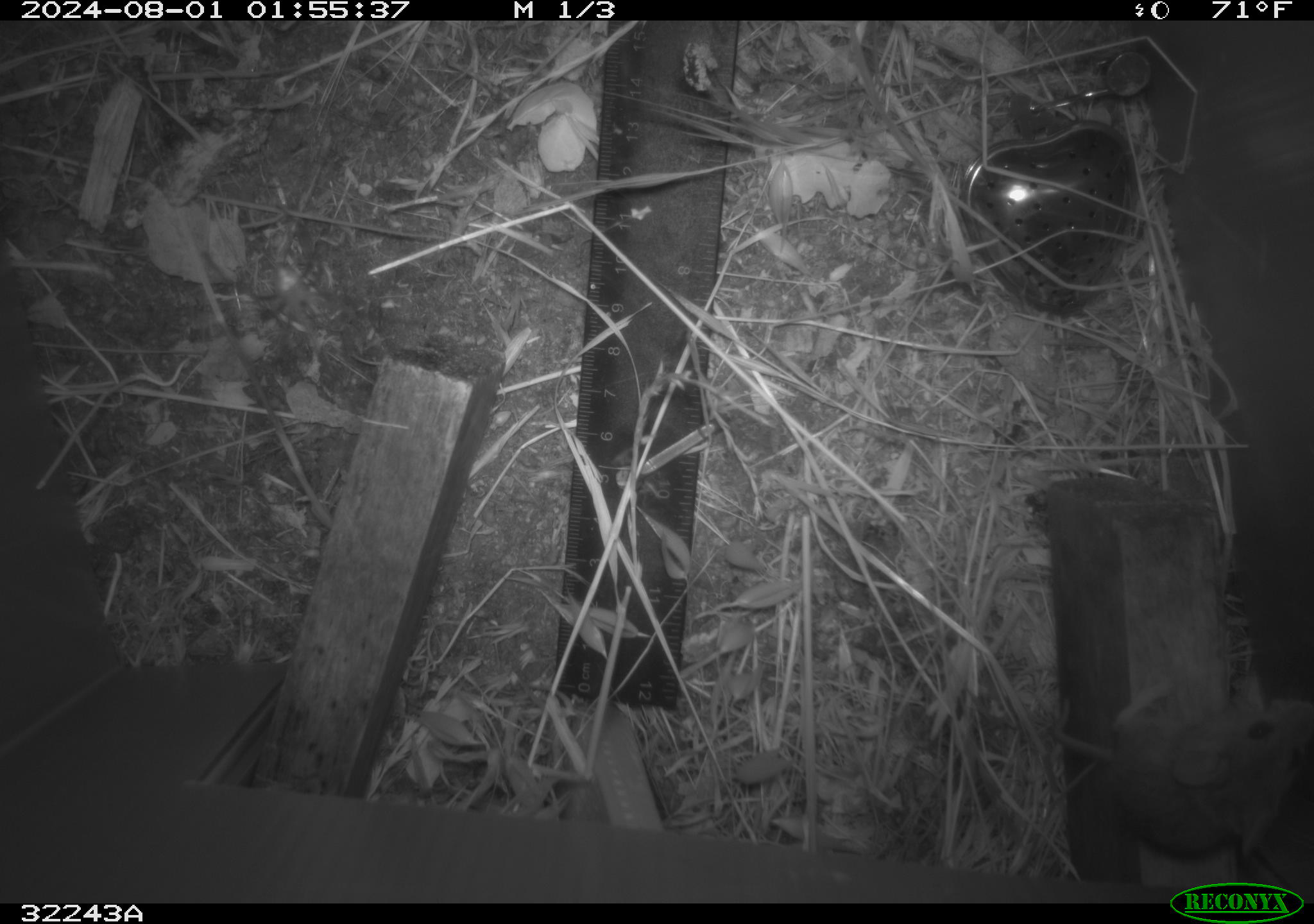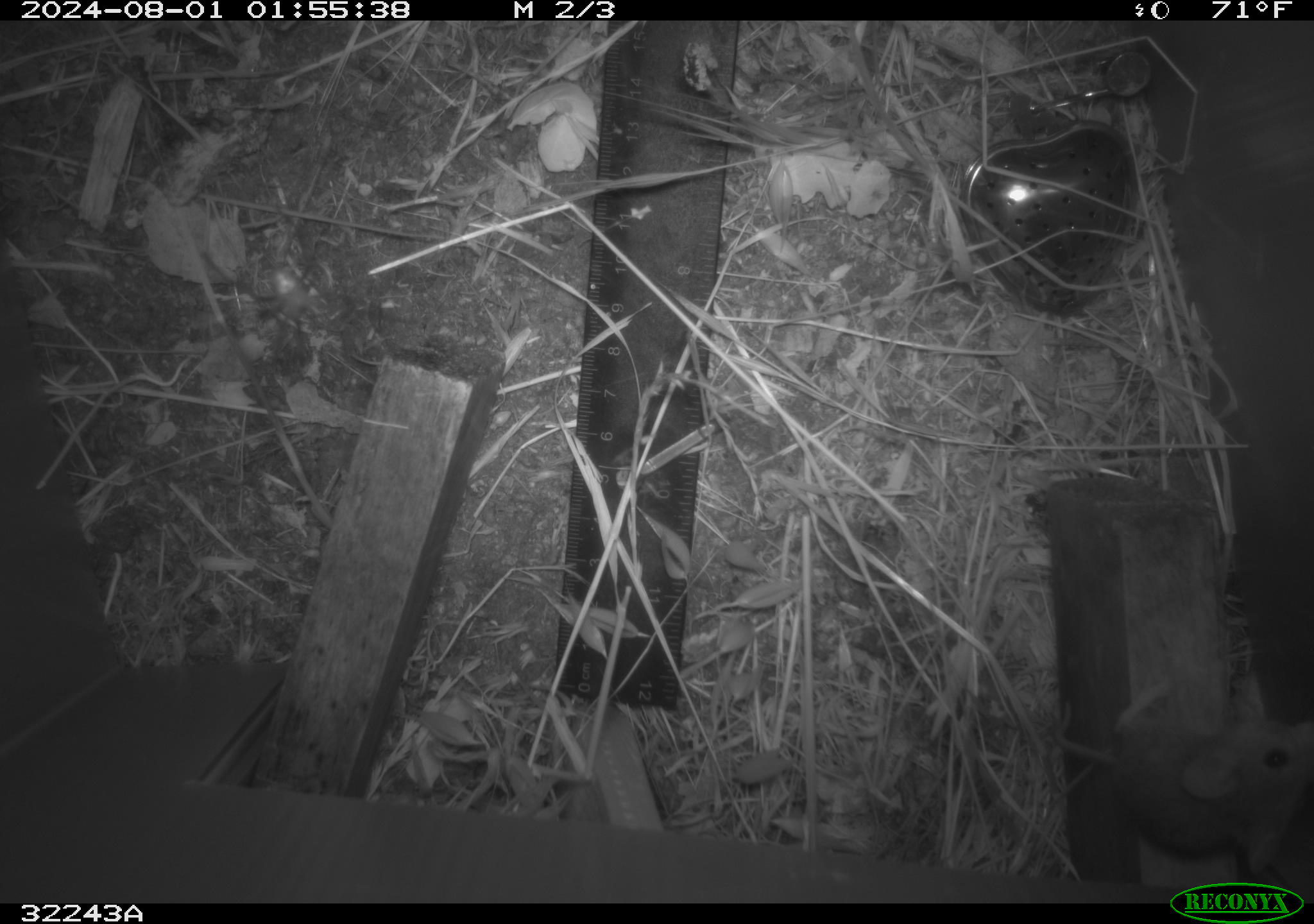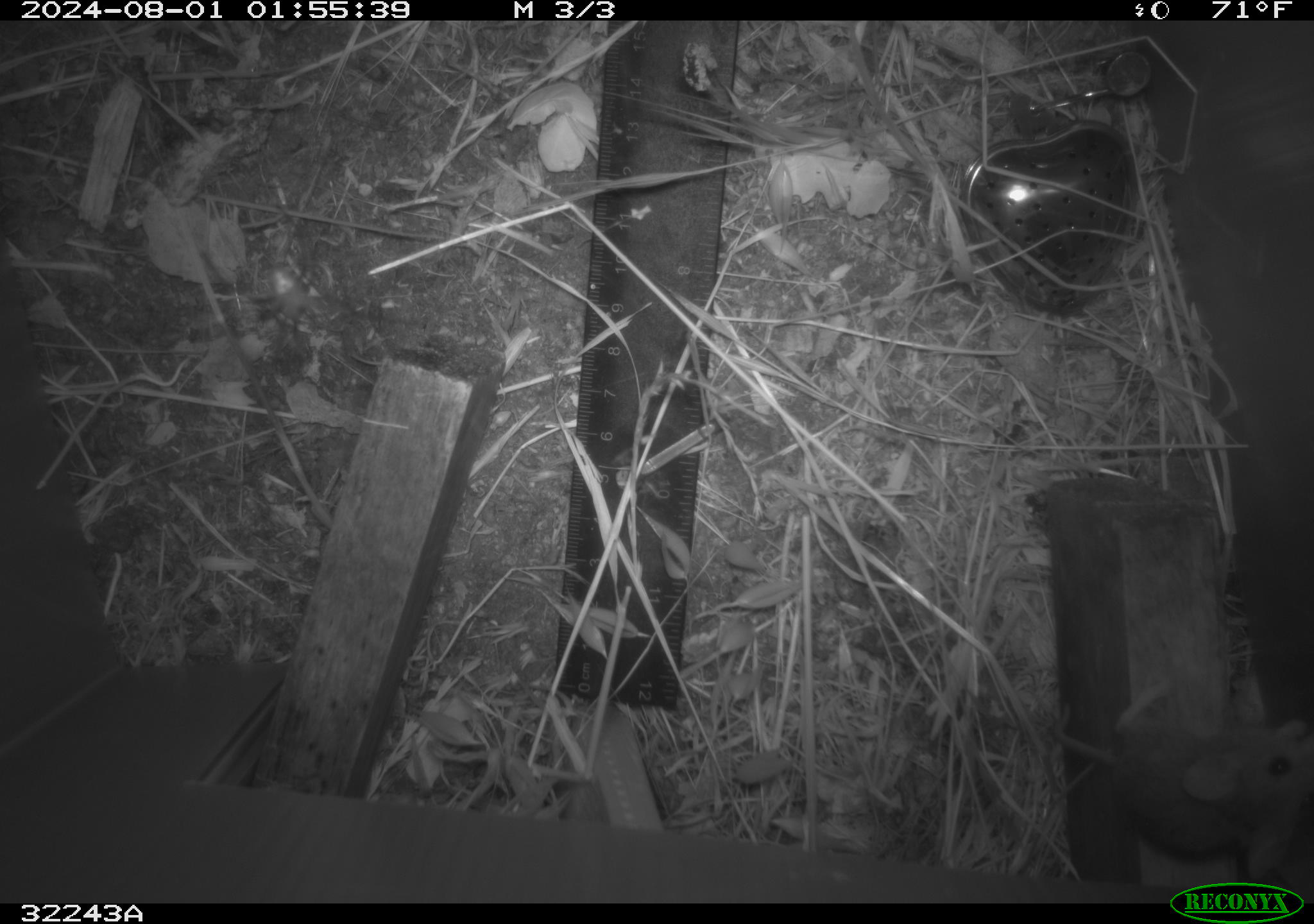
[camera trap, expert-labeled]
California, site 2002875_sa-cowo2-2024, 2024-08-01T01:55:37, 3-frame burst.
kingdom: Animalia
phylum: Chordata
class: Mammalia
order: Rodentia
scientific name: Rodentia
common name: rodent